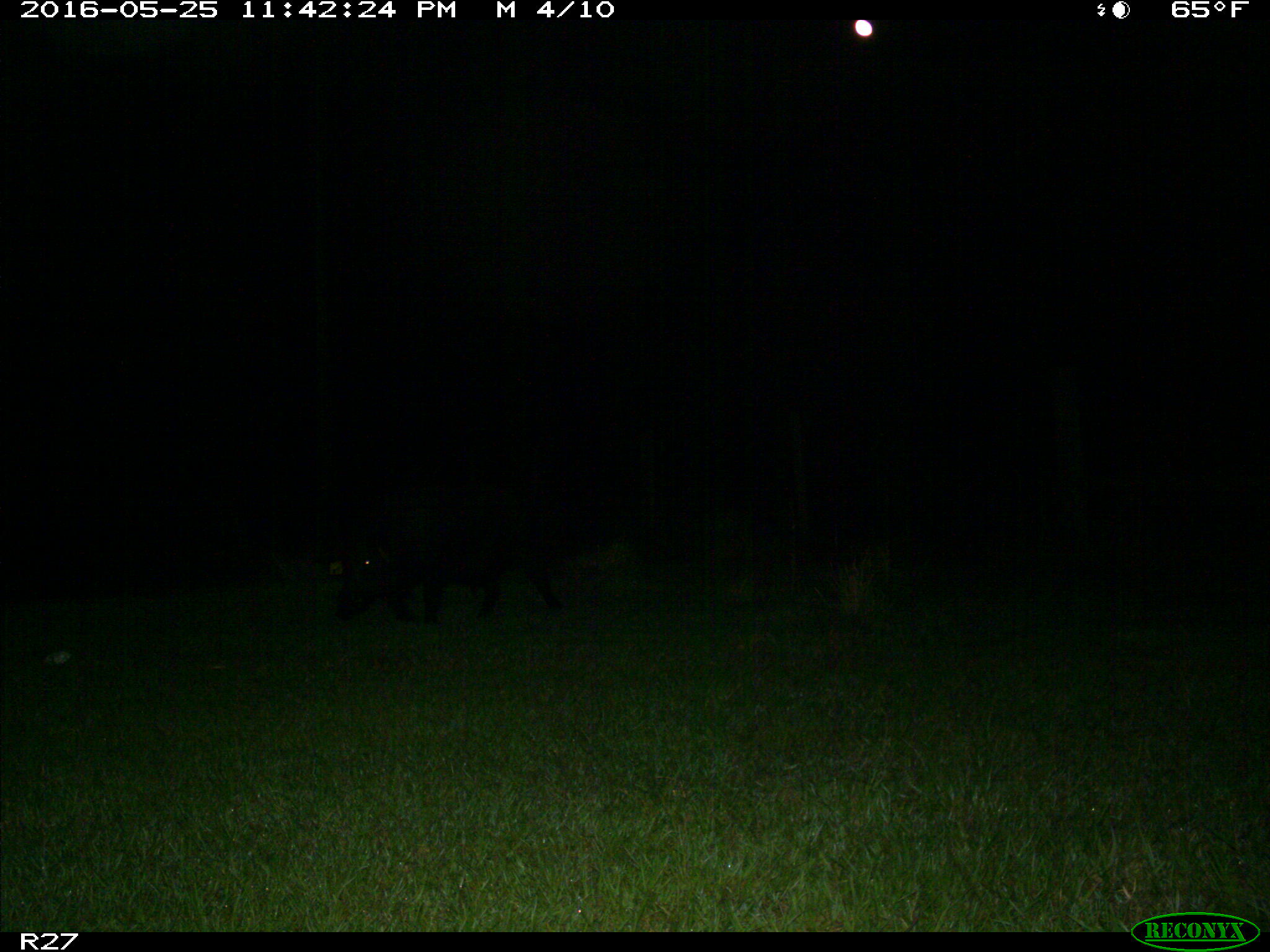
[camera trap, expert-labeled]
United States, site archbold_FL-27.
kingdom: Animalia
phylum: Chordata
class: Mammalia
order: Artiodactyla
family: Suidae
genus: Sus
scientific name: Sus scrofa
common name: wild boar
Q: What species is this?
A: Sus scrofa (wild boar).